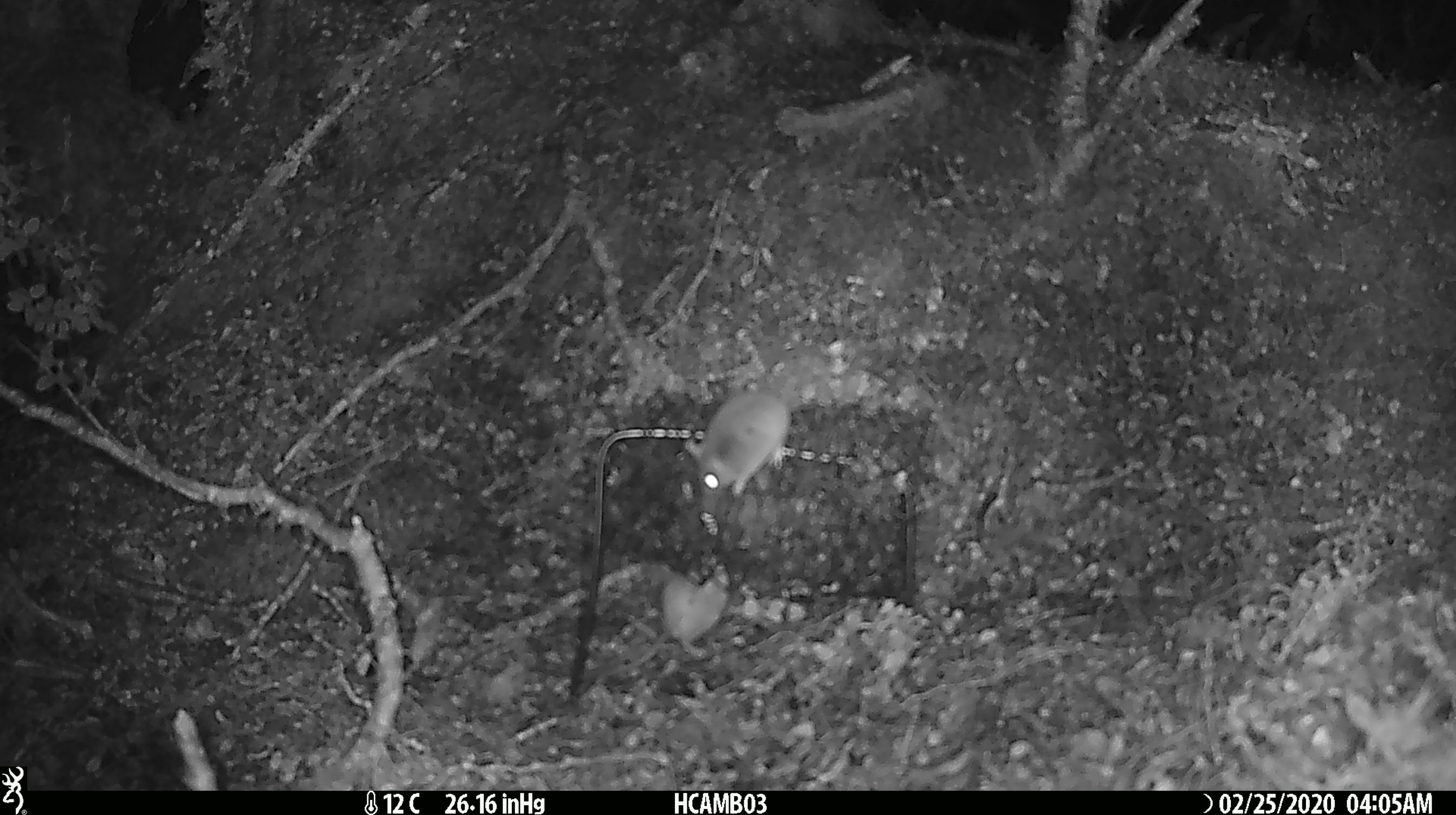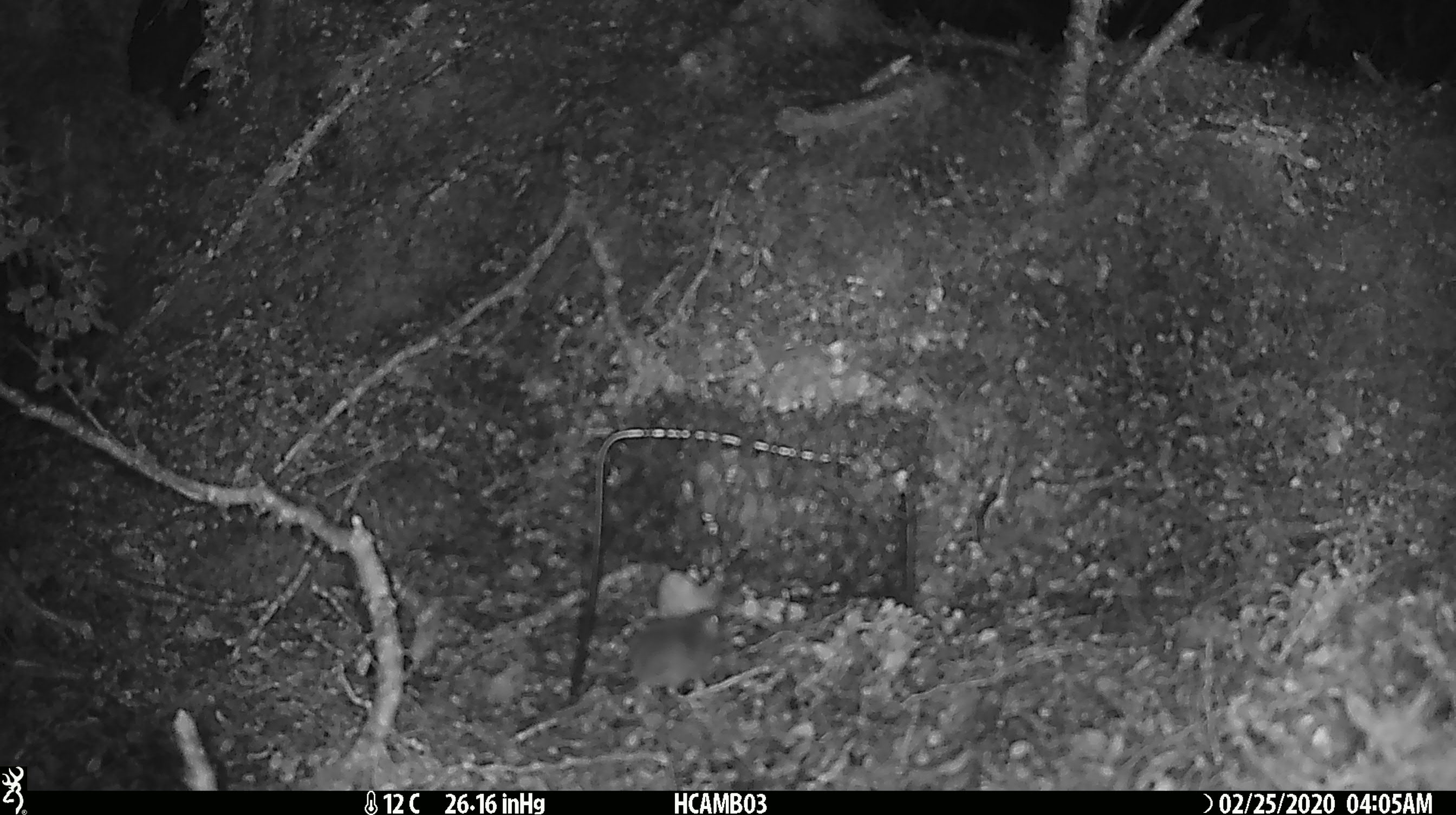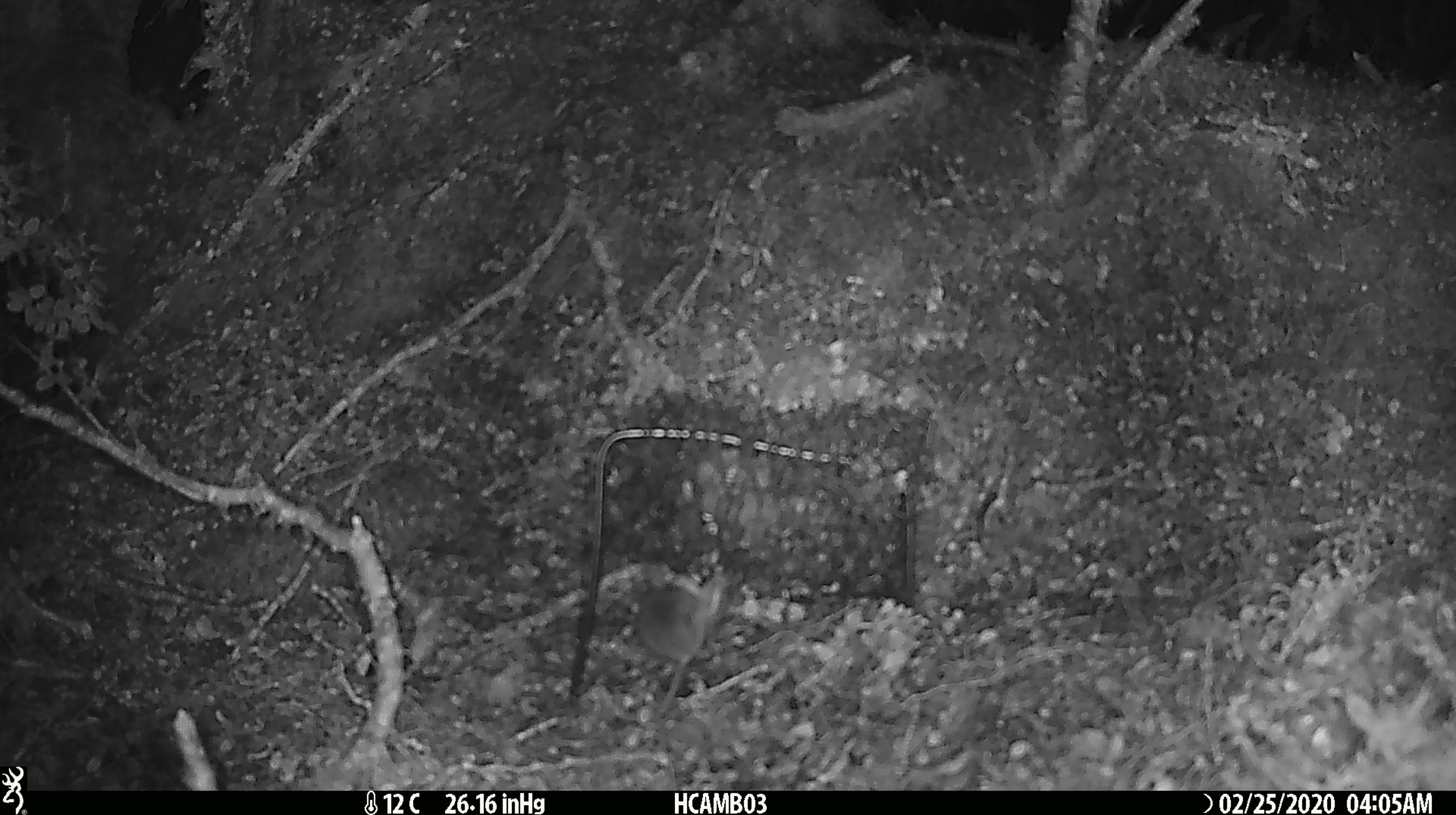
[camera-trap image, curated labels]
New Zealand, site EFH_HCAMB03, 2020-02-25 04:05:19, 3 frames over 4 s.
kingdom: Animalia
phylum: Chordata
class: Mammalia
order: Rodentia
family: Muridae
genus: Mus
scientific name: Mus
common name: mouse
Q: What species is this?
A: Mouse (Mus).